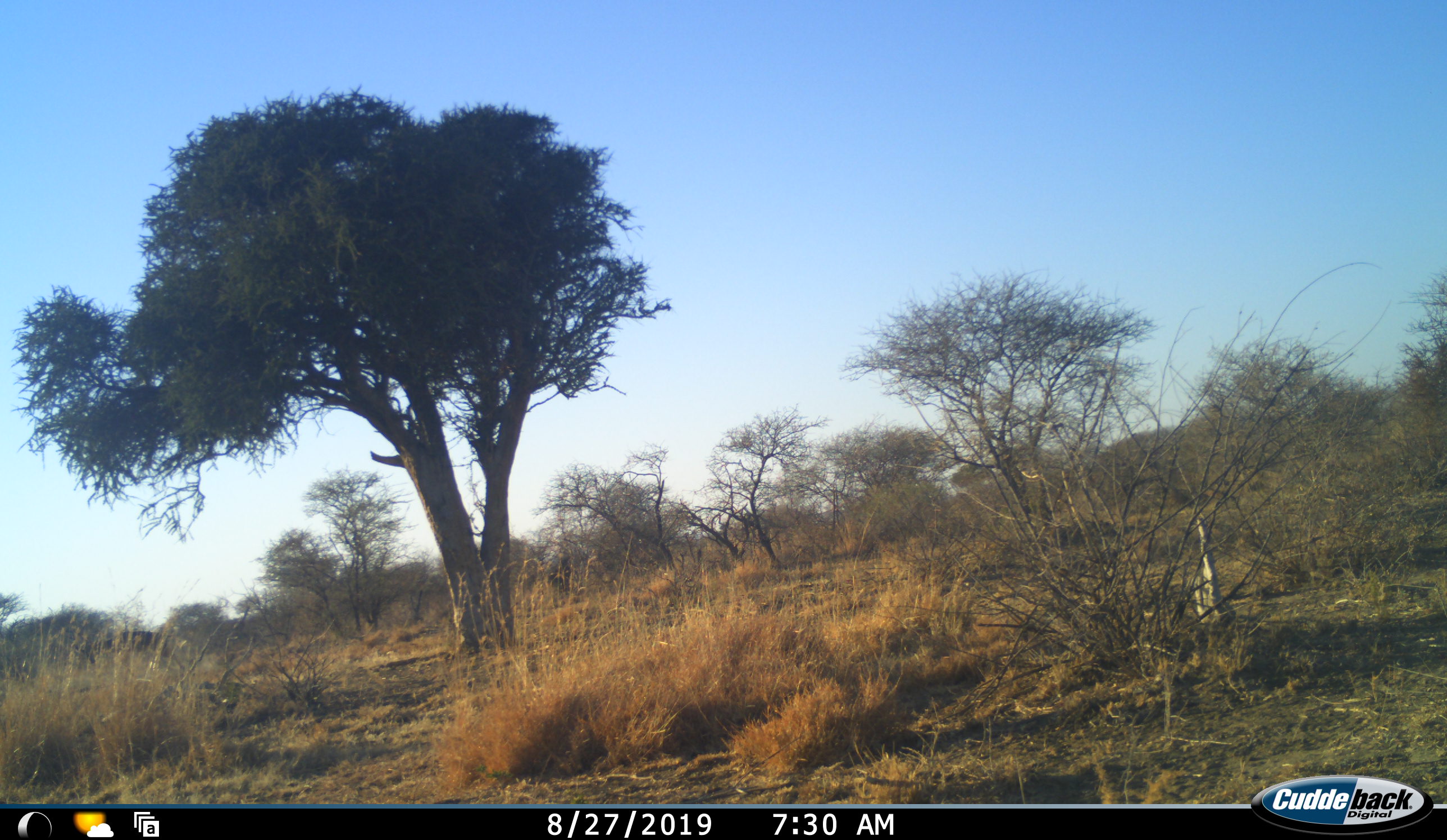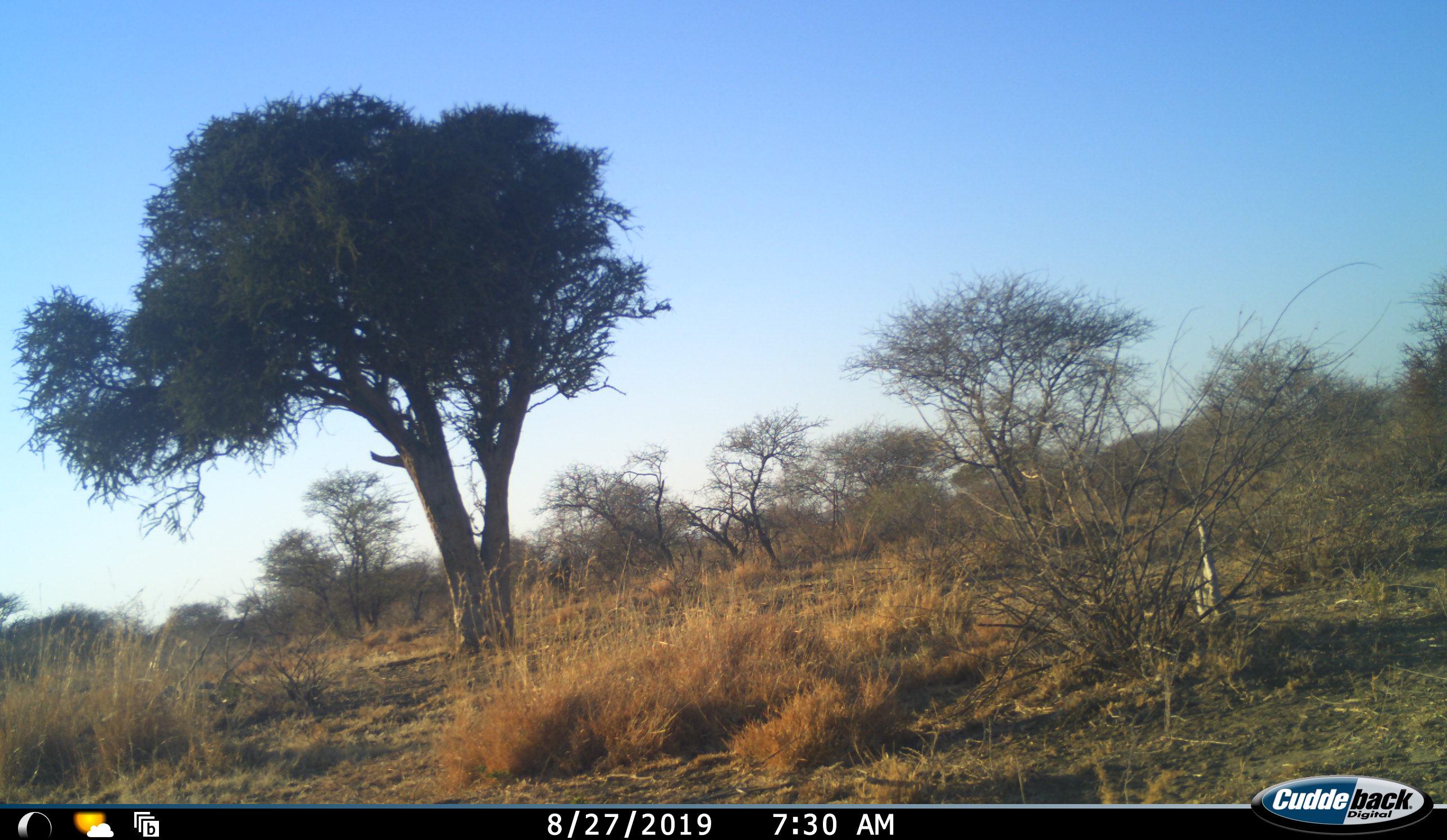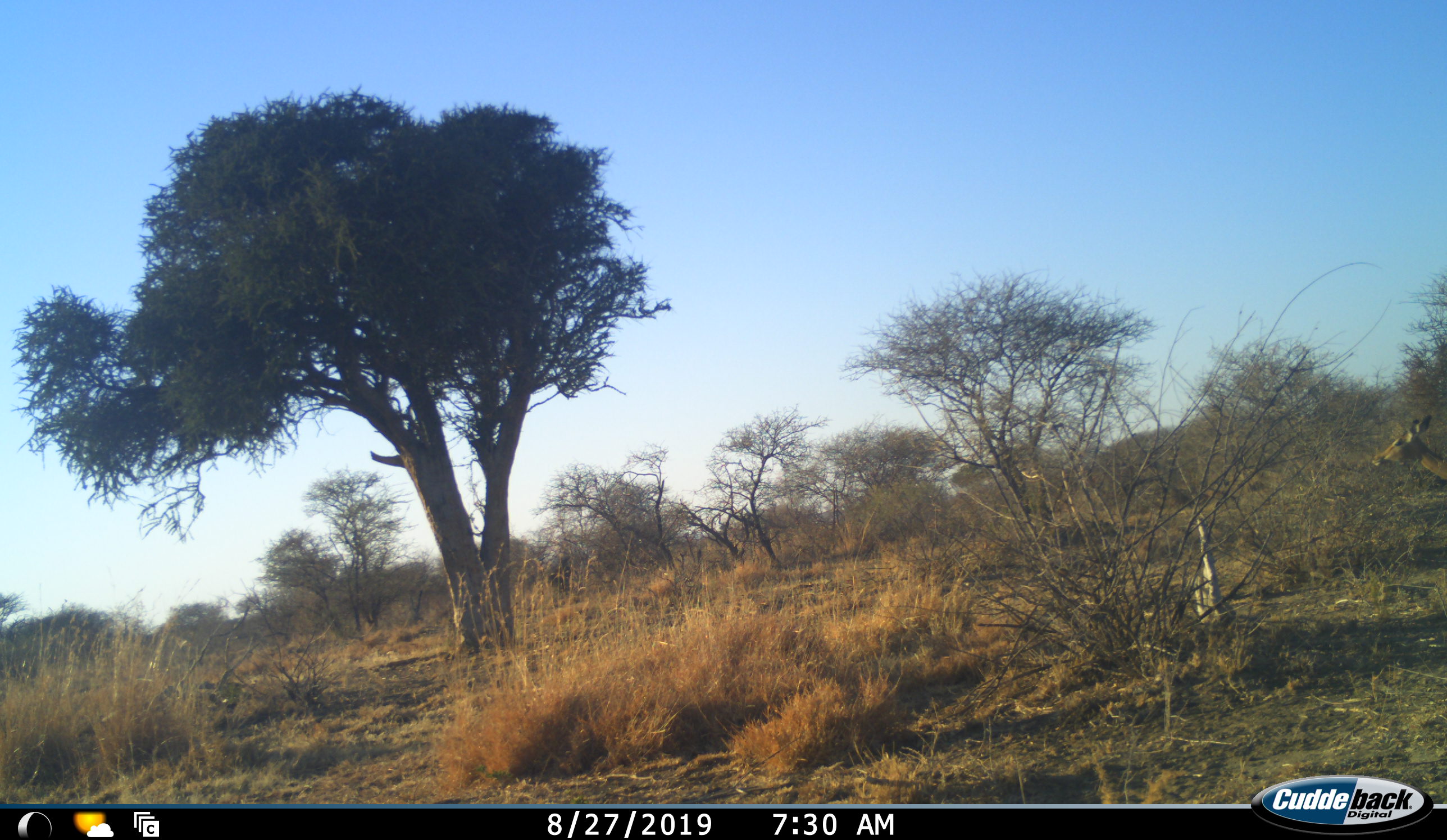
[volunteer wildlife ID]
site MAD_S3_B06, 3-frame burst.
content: unidentified animal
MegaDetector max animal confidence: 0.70